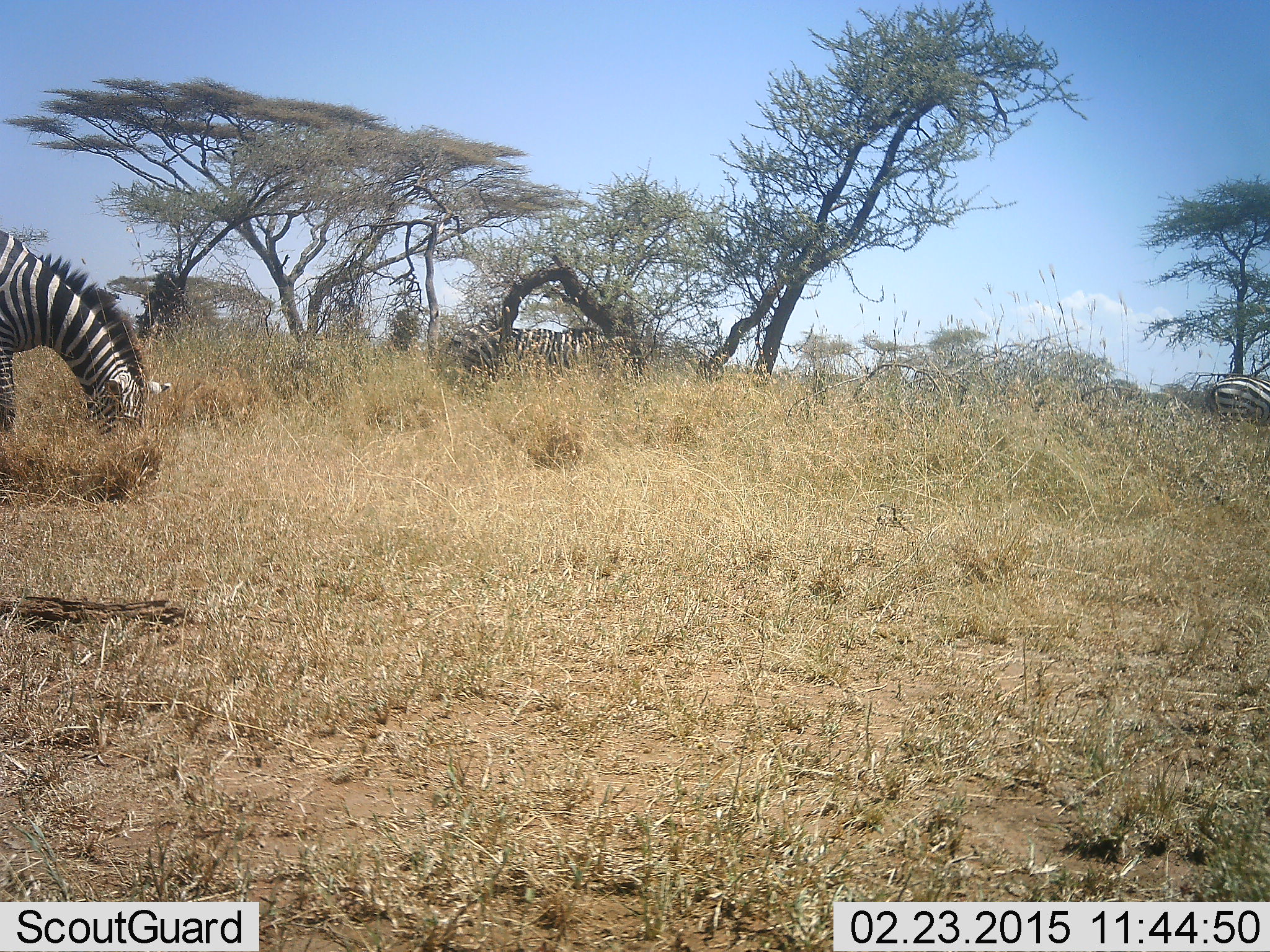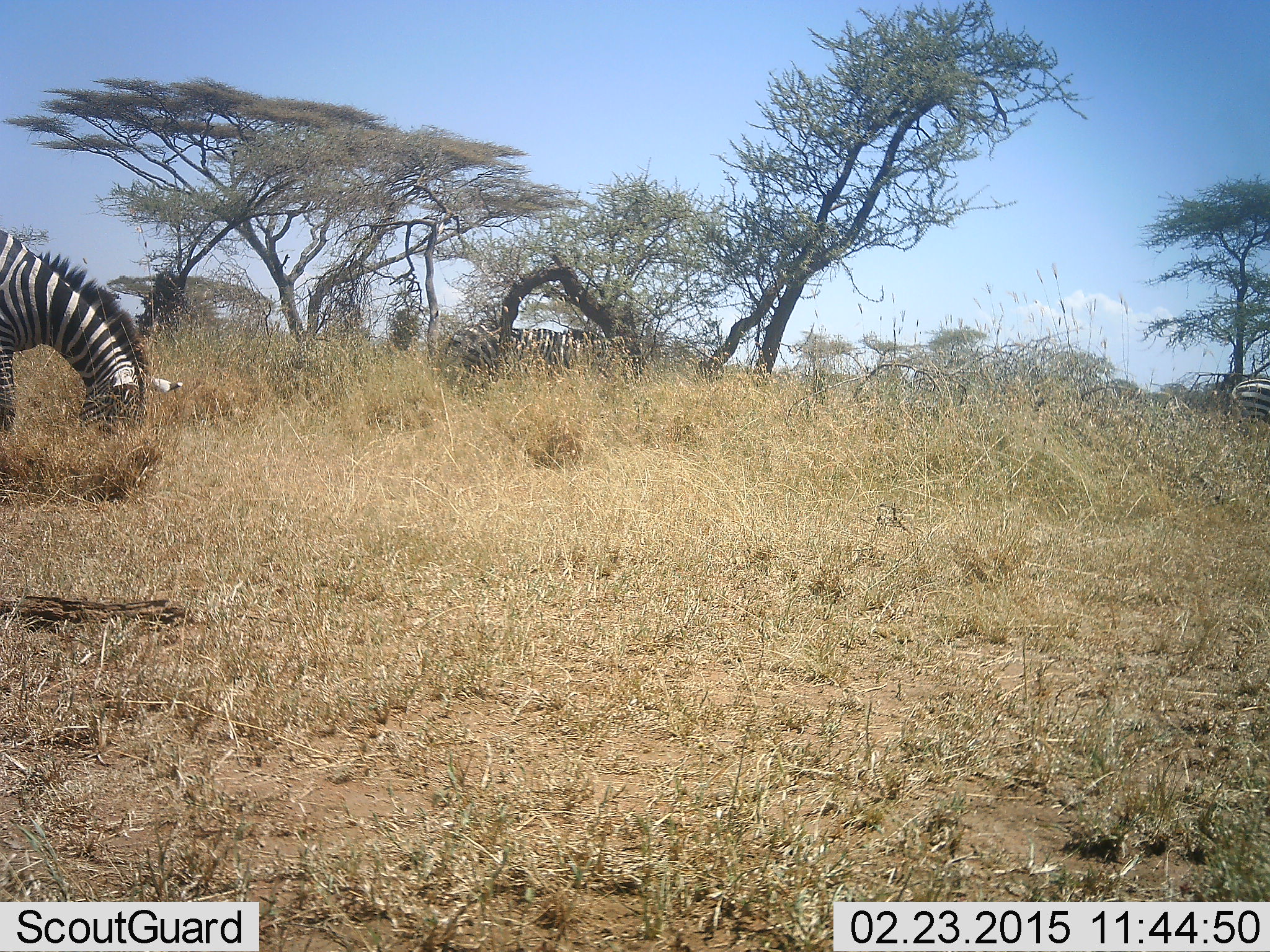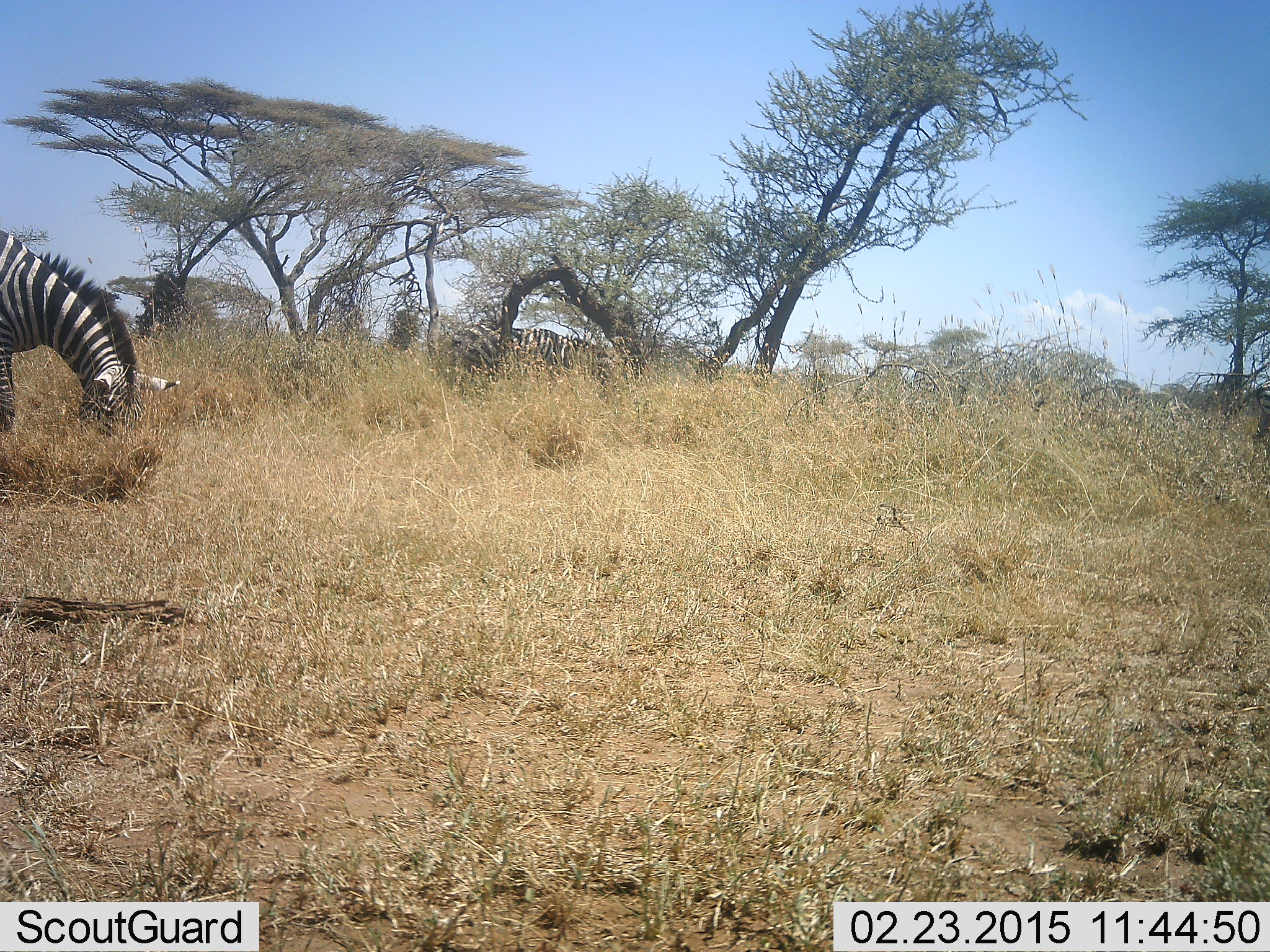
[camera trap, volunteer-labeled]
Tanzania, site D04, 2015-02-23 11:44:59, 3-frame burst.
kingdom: Animalia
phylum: Chordata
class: Mammalia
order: Perissodactyla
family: Equidae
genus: Equus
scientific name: Equus quagga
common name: plains zebra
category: zebra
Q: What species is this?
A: Zebra (plains zebra) (Equus quagga).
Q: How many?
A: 3.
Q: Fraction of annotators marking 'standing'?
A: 30%.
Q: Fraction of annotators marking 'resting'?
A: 0%.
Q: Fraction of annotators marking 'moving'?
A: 50%.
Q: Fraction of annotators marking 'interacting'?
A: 0%.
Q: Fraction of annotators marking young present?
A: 0%.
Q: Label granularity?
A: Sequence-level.